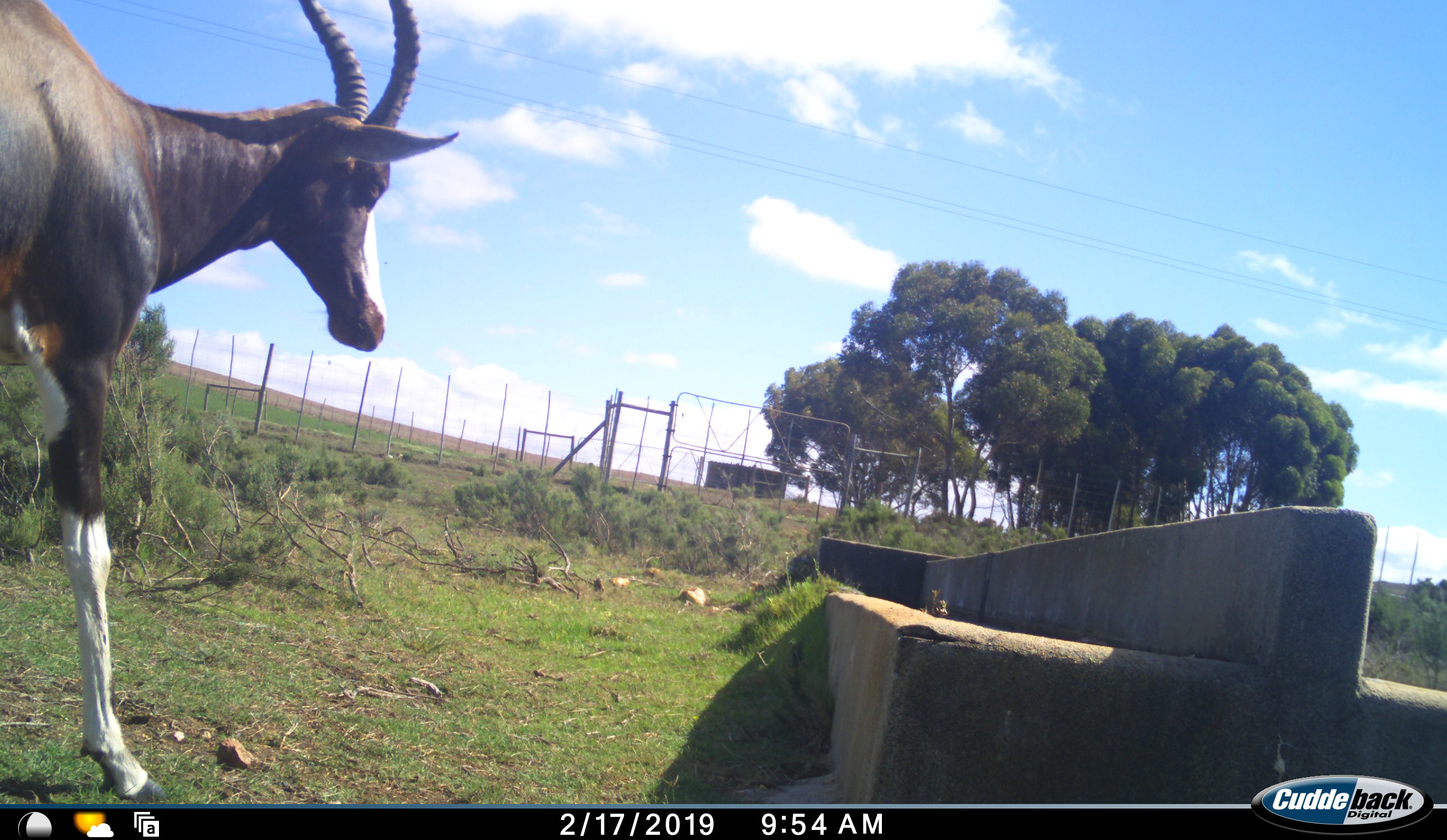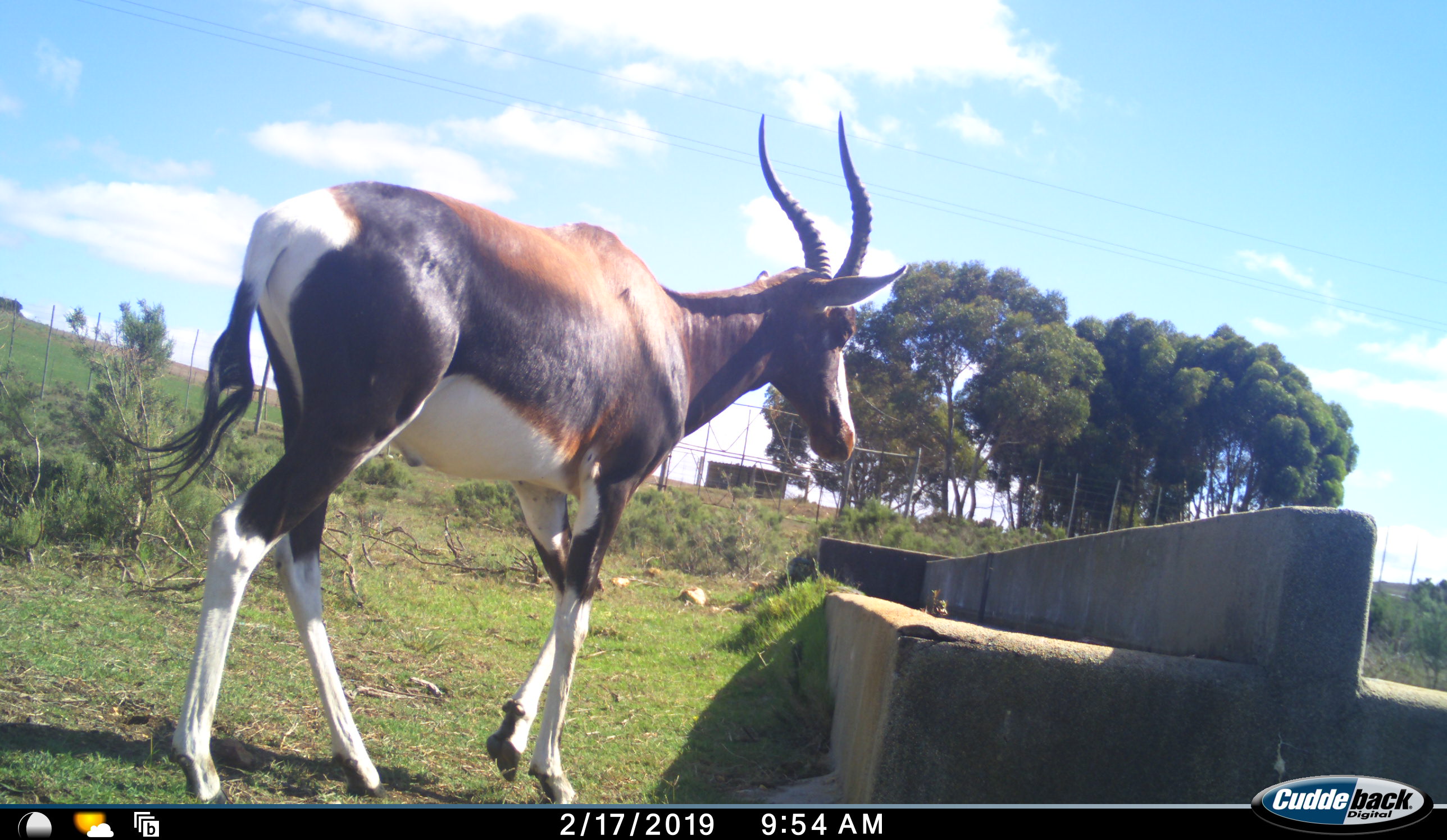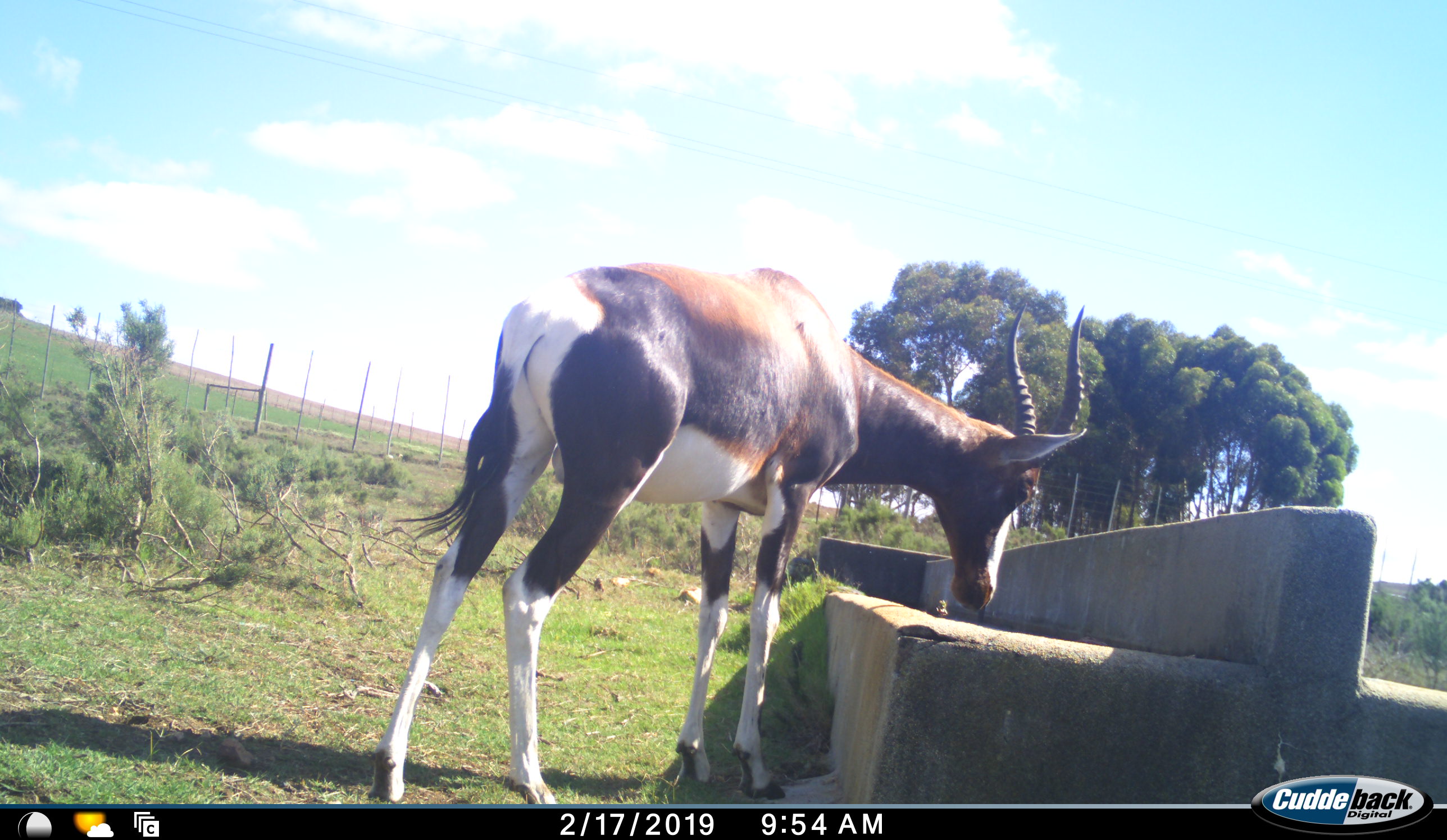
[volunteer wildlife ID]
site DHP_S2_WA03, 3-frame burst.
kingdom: Animalia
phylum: Chordata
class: Mammalia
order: Artiodactyla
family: Bovidae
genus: Damaliscus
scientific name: Damaliscus pygargus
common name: bontebok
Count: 1.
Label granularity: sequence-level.